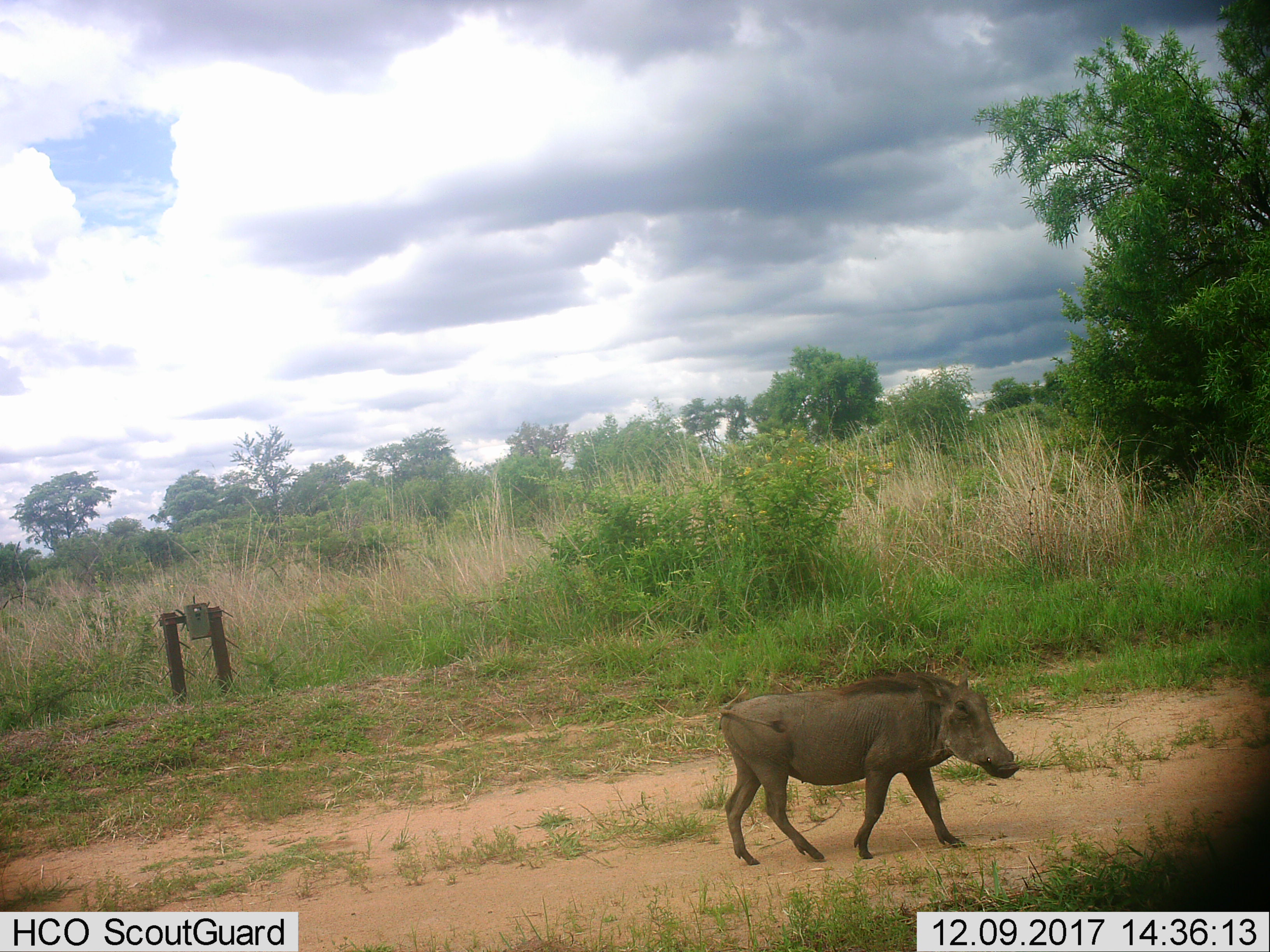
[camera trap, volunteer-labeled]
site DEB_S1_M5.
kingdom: Animalia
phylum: Chordata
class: Mammalia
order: Artiodactyla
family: Suidae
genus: Phacochoerus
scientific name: Phacochoerus africanus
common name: warthog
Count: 1.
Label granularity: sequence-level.